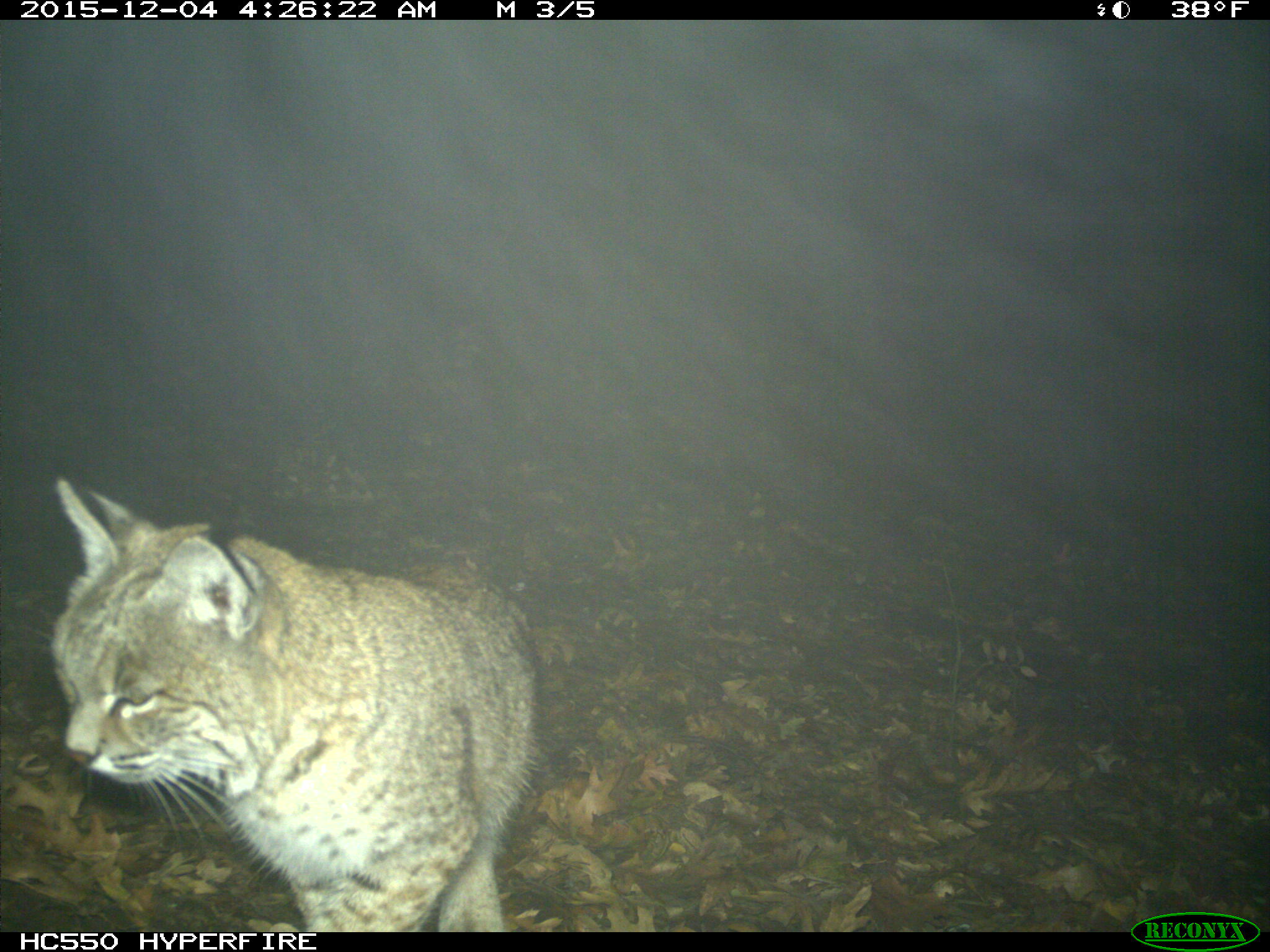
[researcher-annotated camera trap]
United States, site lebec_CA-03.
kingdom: Animalia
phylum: Chordata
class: Mammalia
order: Carnivora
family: Felidae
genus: Lynx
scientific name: Lynx rufus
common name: bobcat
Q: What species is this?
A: Lynx rufus (bobcat).